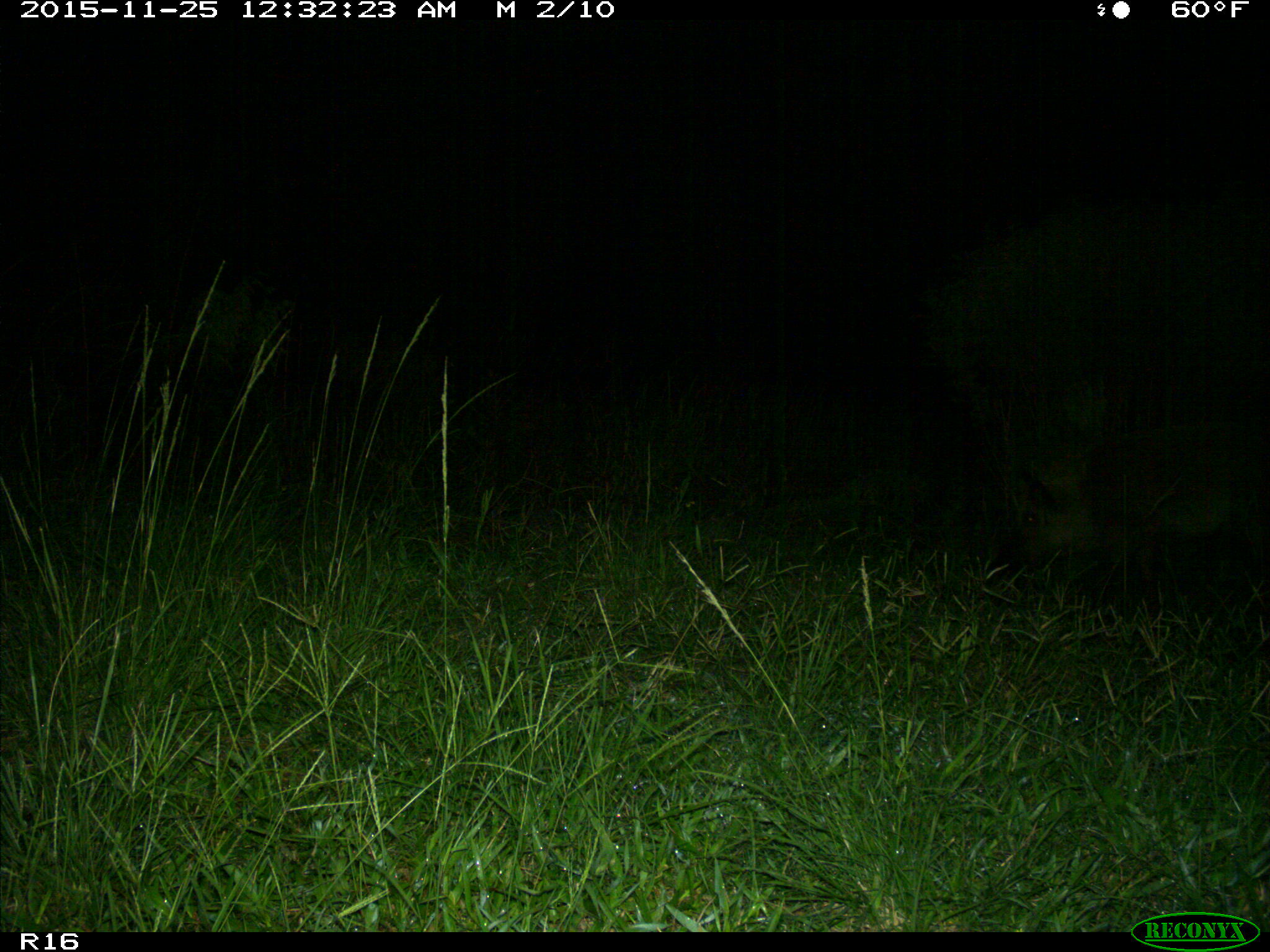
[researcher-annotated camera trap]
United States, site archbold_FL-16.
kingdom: Animalia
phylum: Chordata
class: Mammalia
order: Artiodactyla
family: Suidae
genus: Sus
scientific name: Sus scrofa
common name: wild boar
Sus scrofa (wild boar).